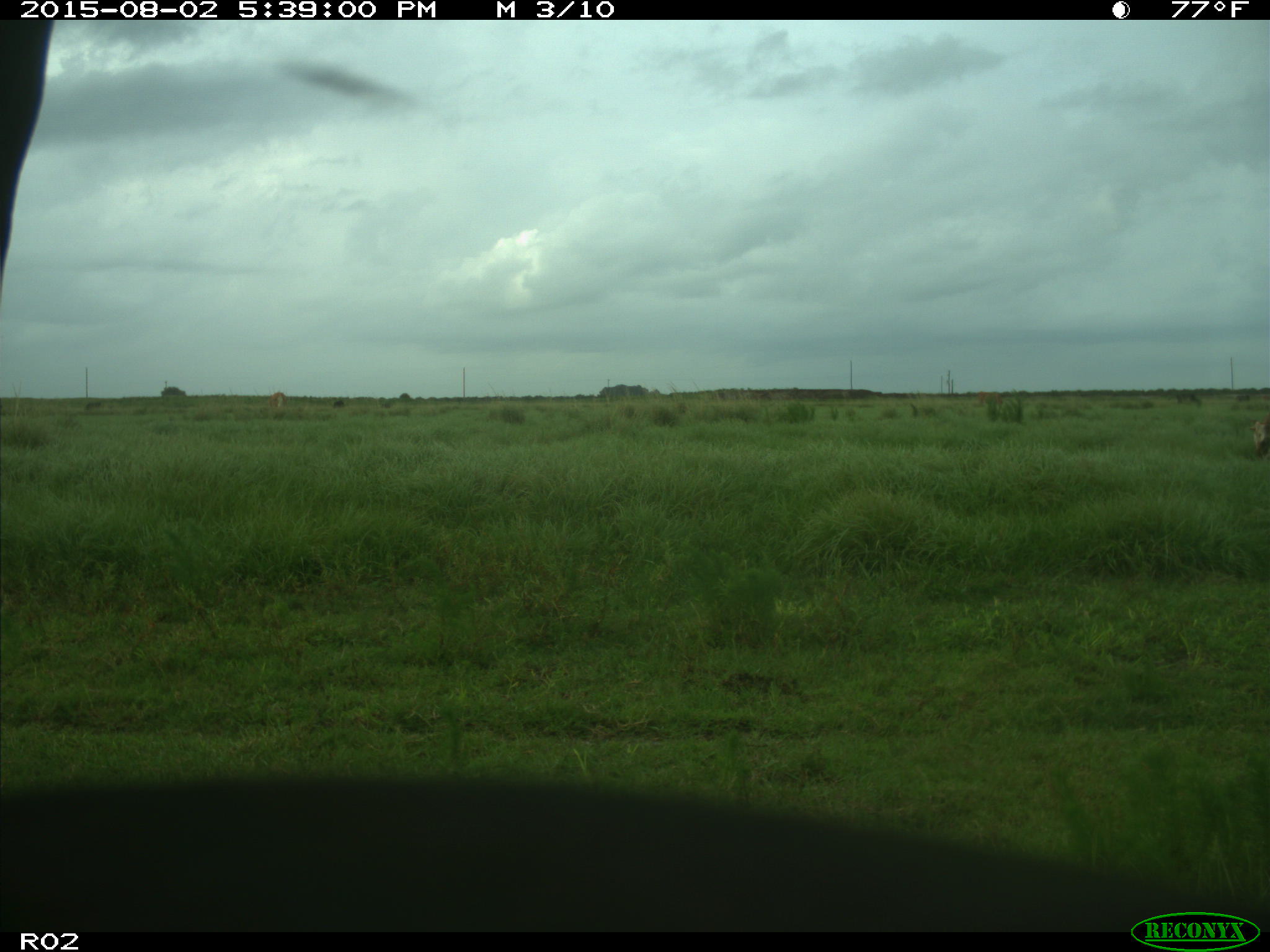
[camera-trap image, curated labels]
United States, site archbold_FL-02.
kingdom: Animalia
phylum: Chordata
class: Mammalia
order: Artiodactyla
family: Bovidae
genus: Bos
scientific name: Bos taurus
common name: domestic cow